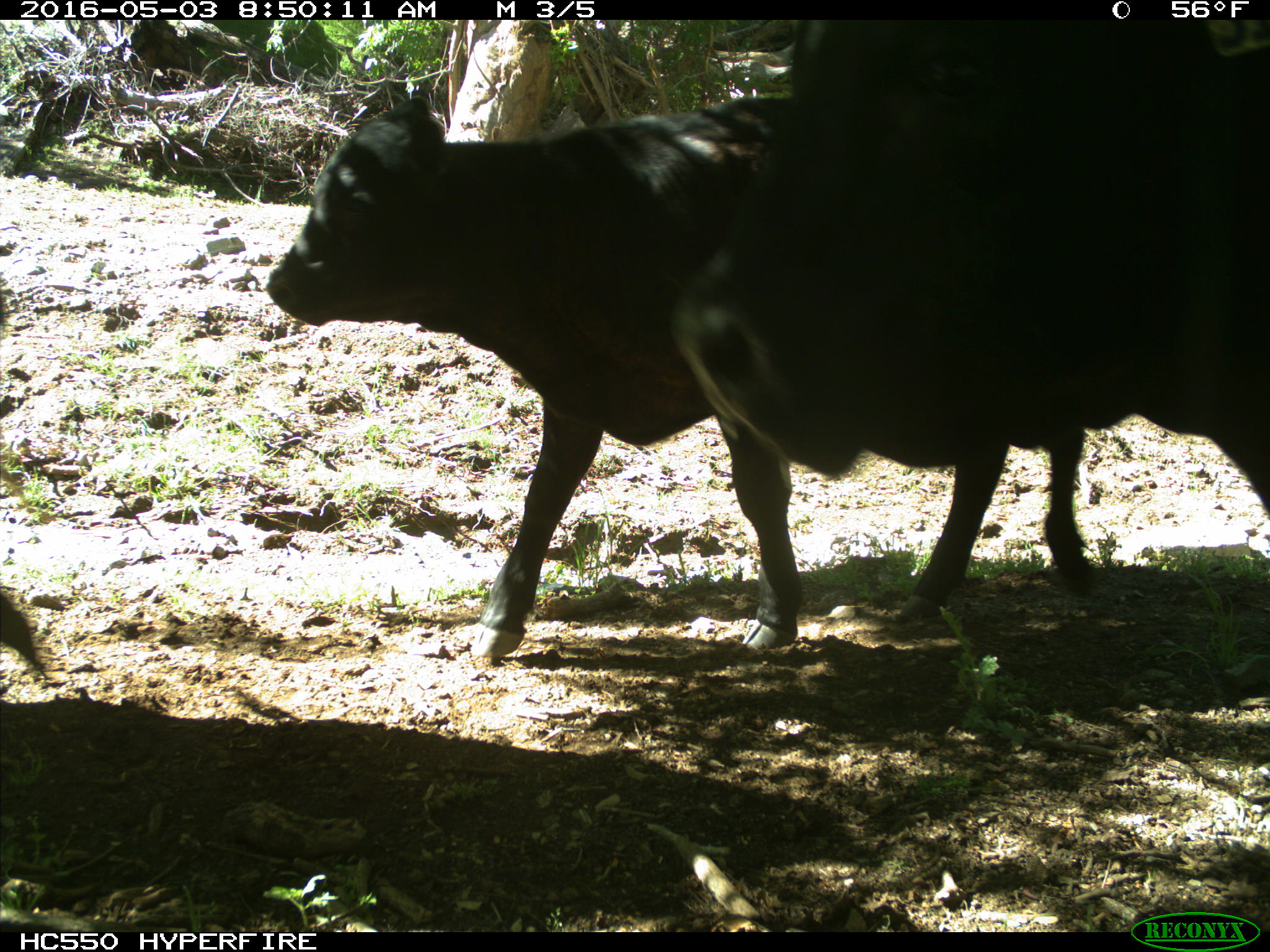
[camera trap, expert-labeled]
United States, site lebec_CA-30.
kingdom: Animalia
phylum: Chordata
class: Mammalia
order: Artiodactyla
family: Bovidae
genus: Bos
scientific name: Bos taurus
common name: domestic cow